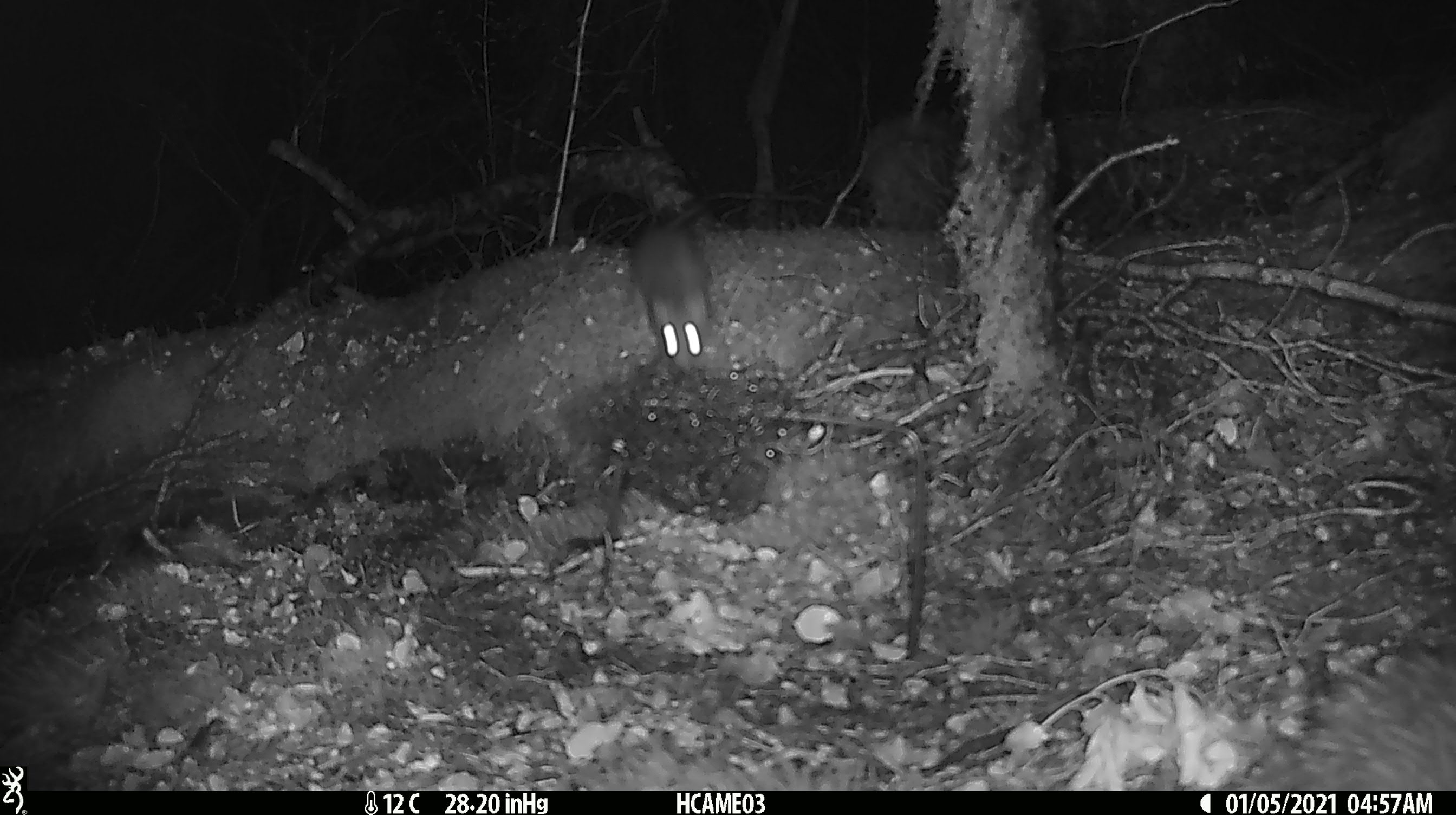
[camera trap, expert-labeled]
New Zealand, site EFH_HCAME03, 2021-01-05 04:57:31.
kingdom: Animalia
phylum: Chordata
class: Mammalia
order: Rodentia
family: Muridae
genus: Mus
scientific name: Mus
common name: mouse